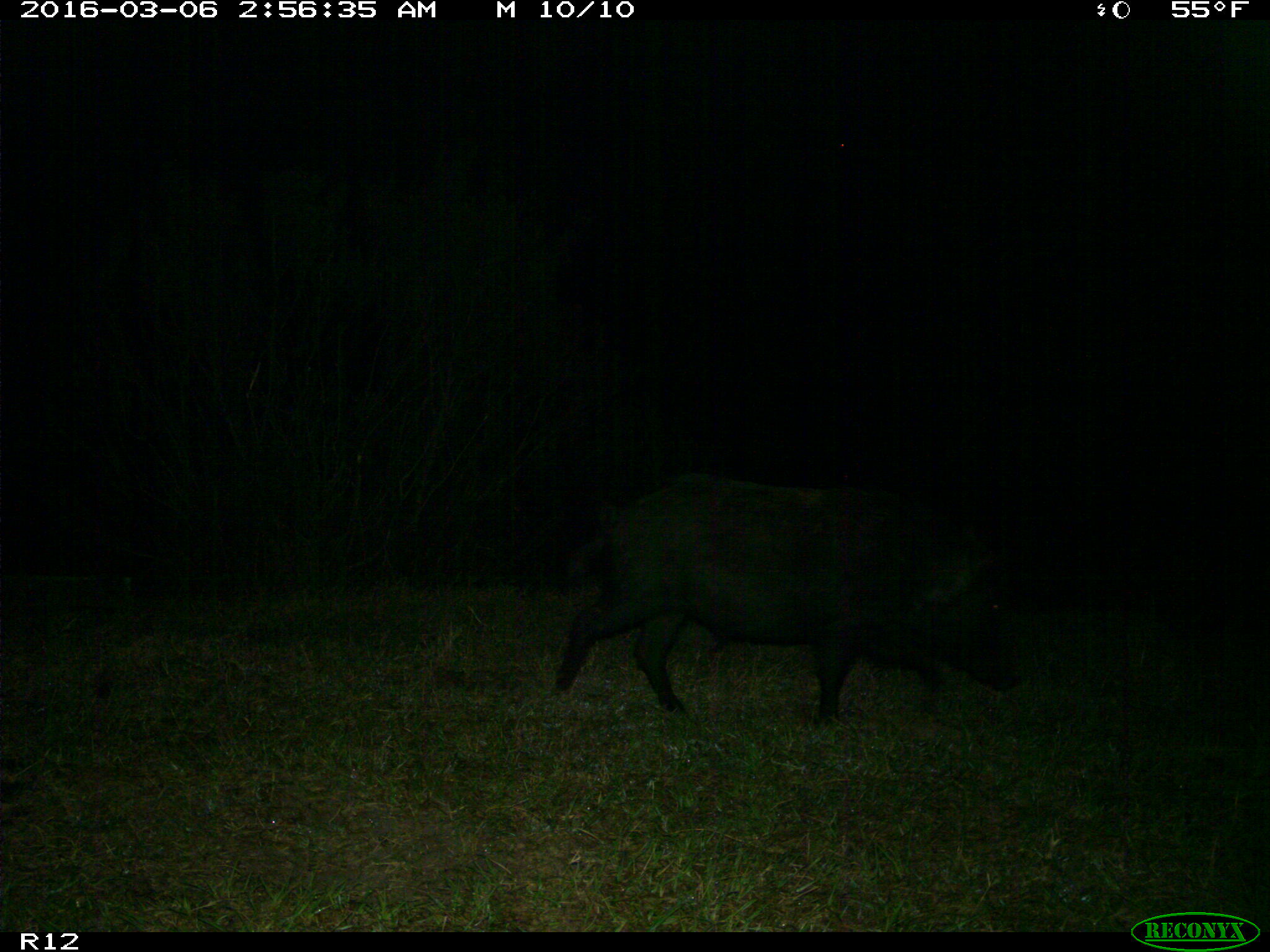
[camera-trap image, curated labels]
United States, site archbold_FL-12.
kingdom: Animalia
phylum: Chordata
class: Mammalia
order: Artiodactyla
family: Suidae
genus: Sus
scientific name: Sus scrofa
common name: wild boar